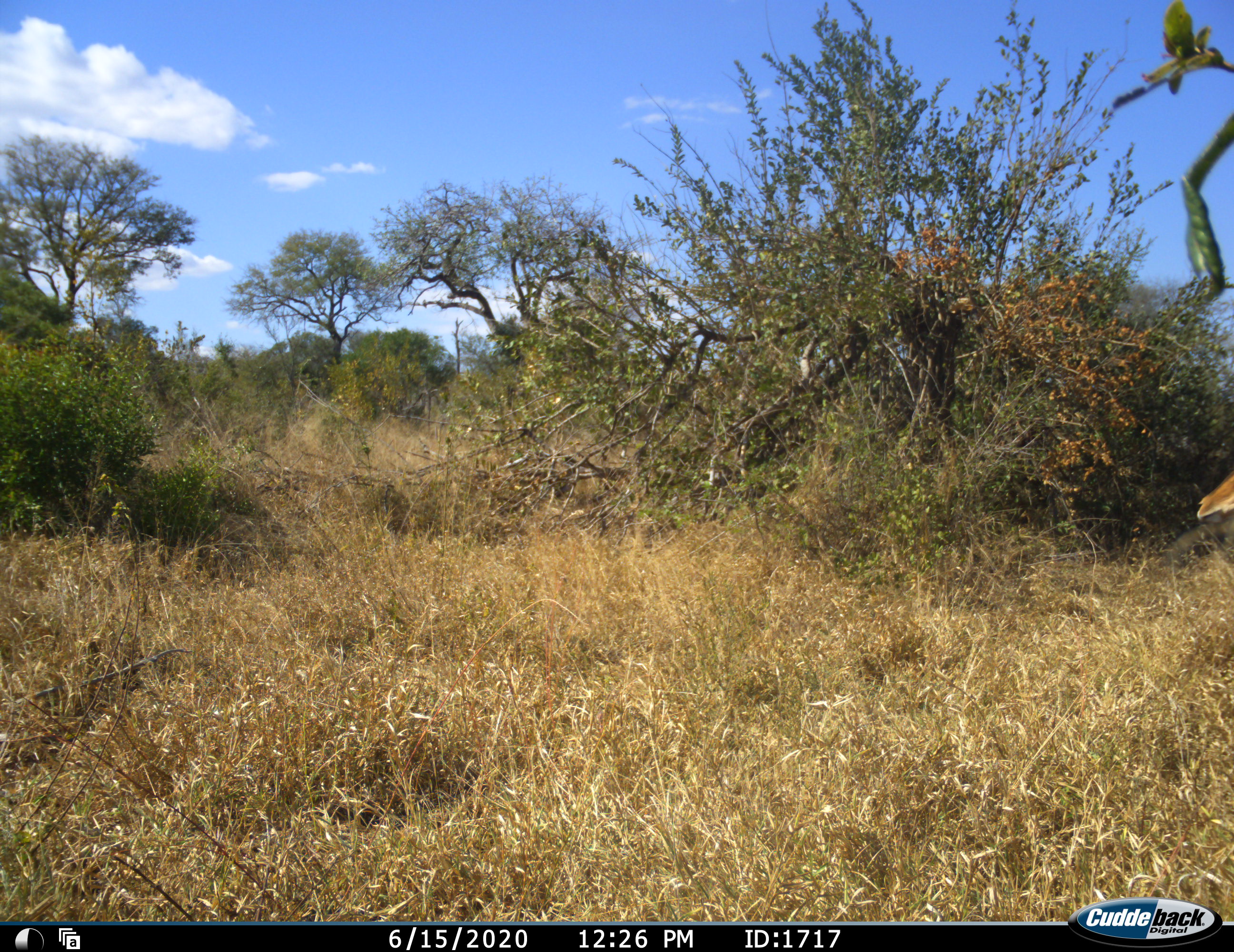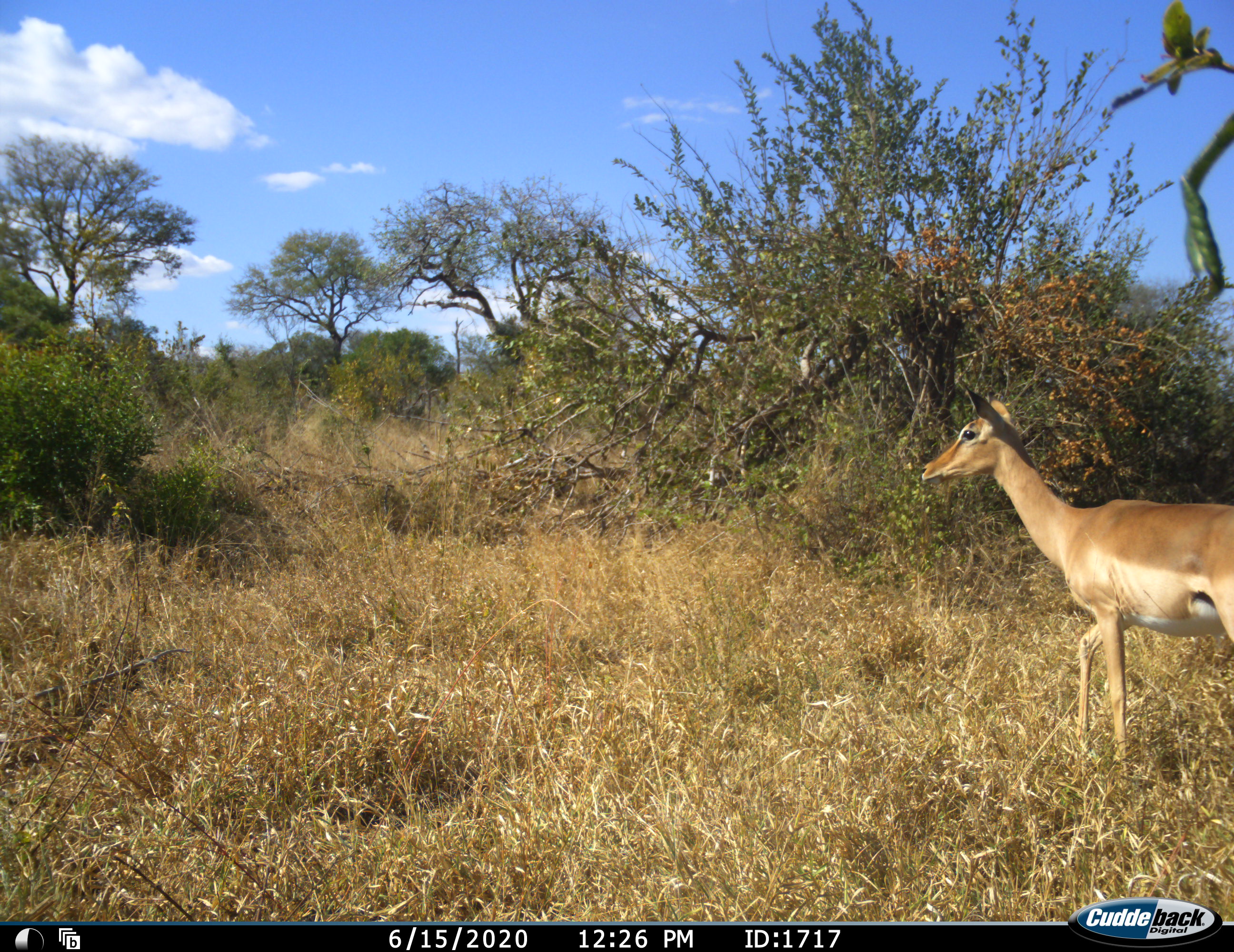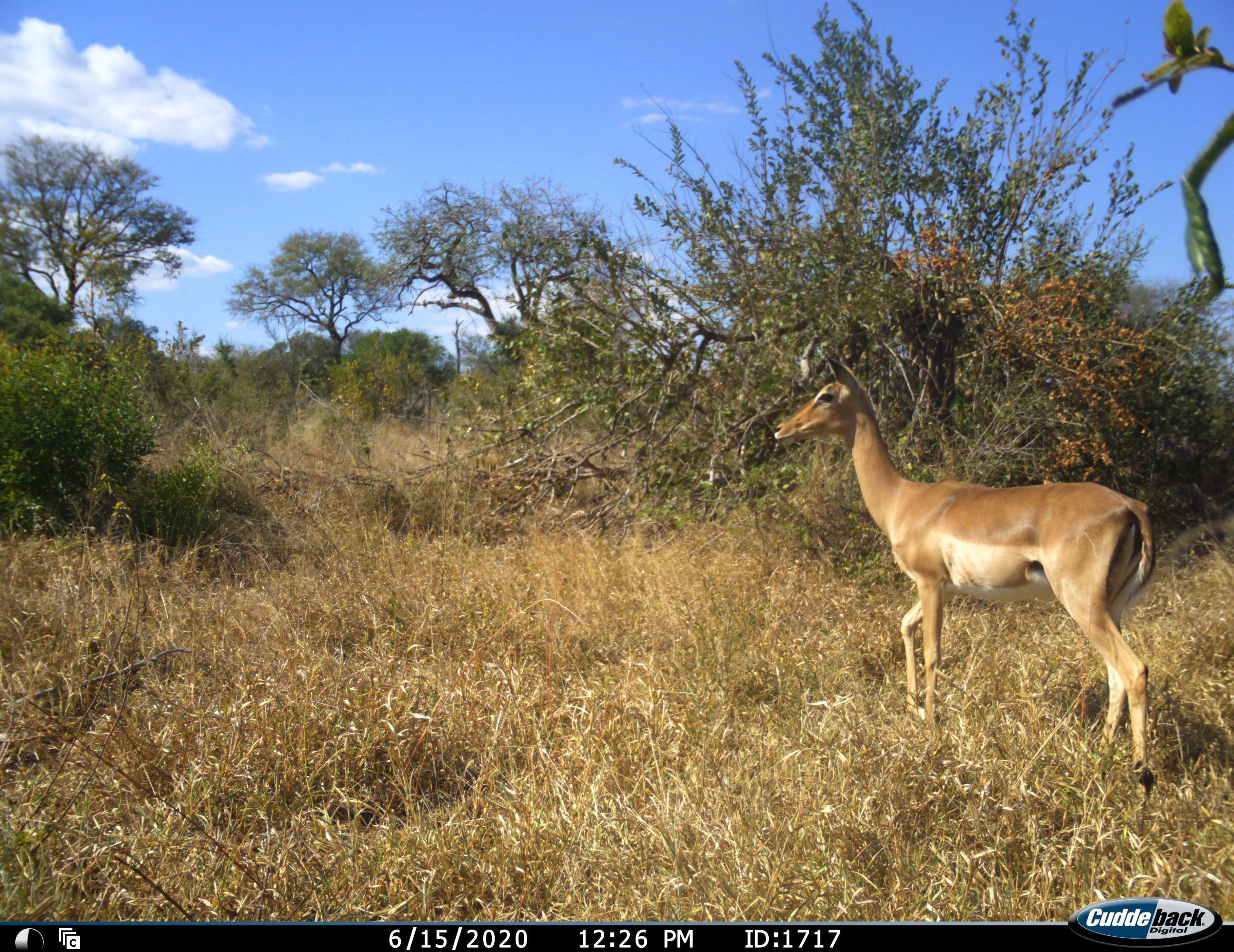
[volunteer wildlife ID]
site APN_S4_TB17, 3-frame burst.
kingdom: Animalia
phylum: Chordata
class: Mammalia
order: Artiodactyla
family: Bovidae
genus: Aepyceros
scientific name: Aepyceros melampus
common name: impala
Impala (Aepyceros melampus), count 1. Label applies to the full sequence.